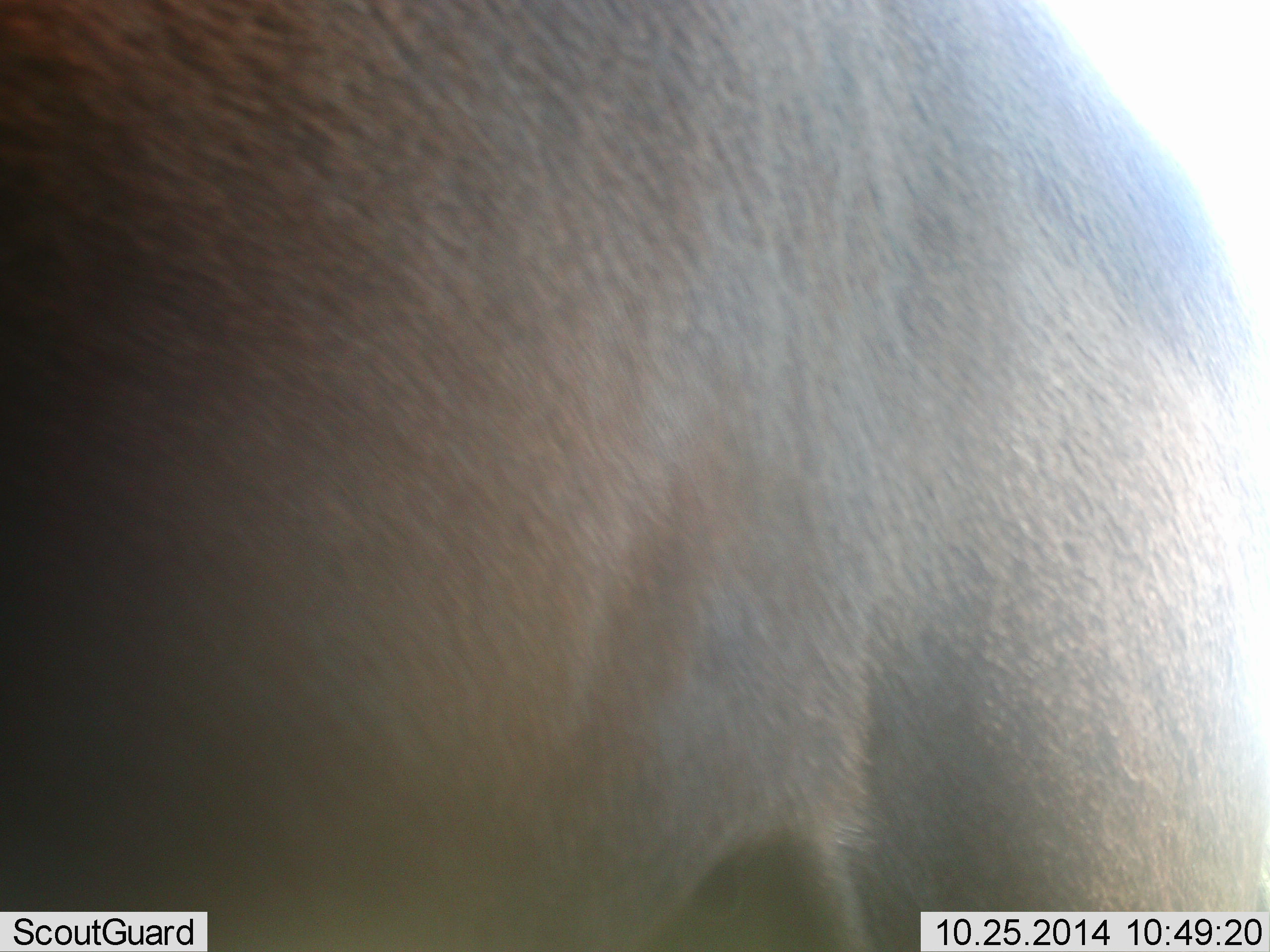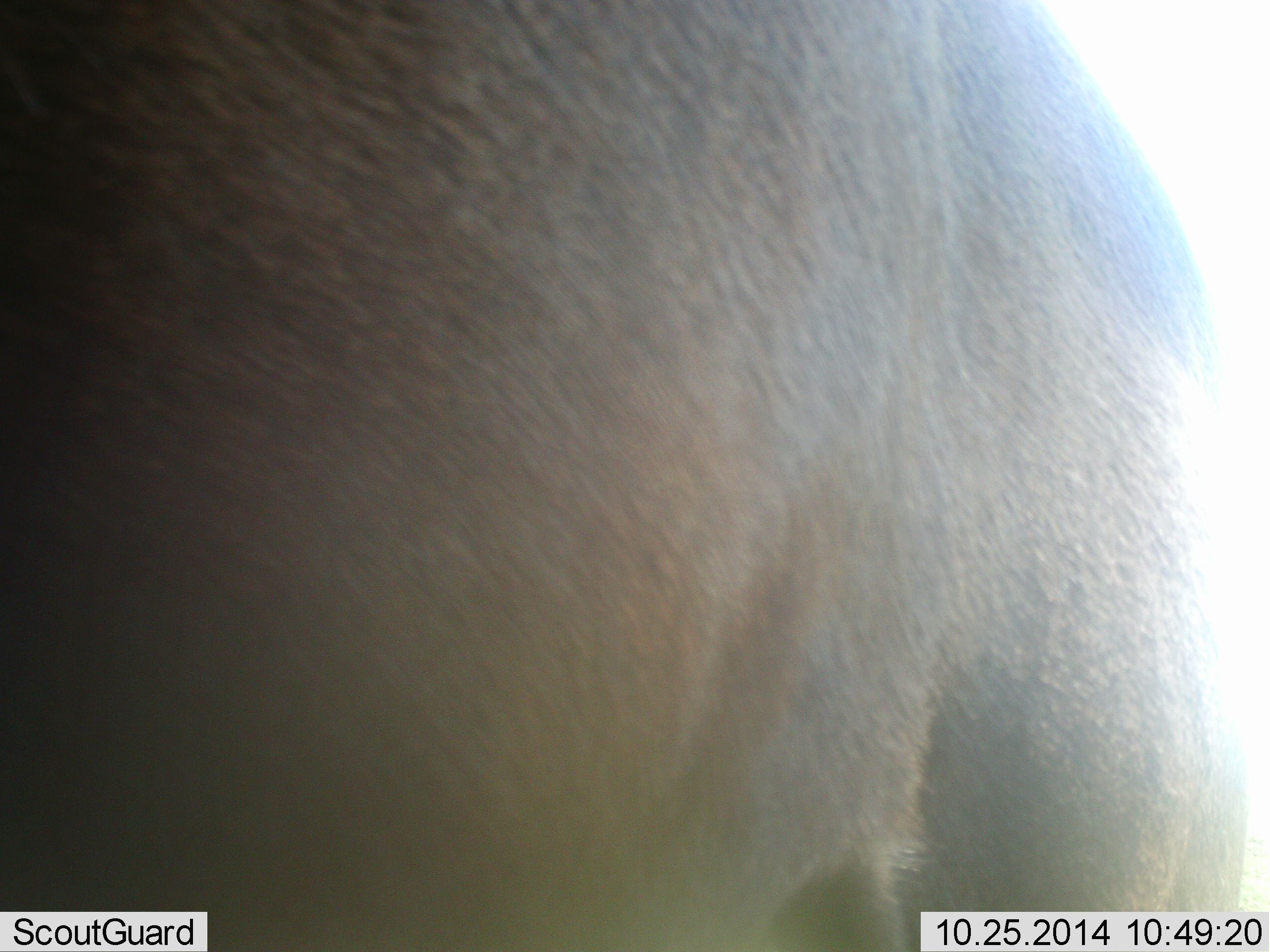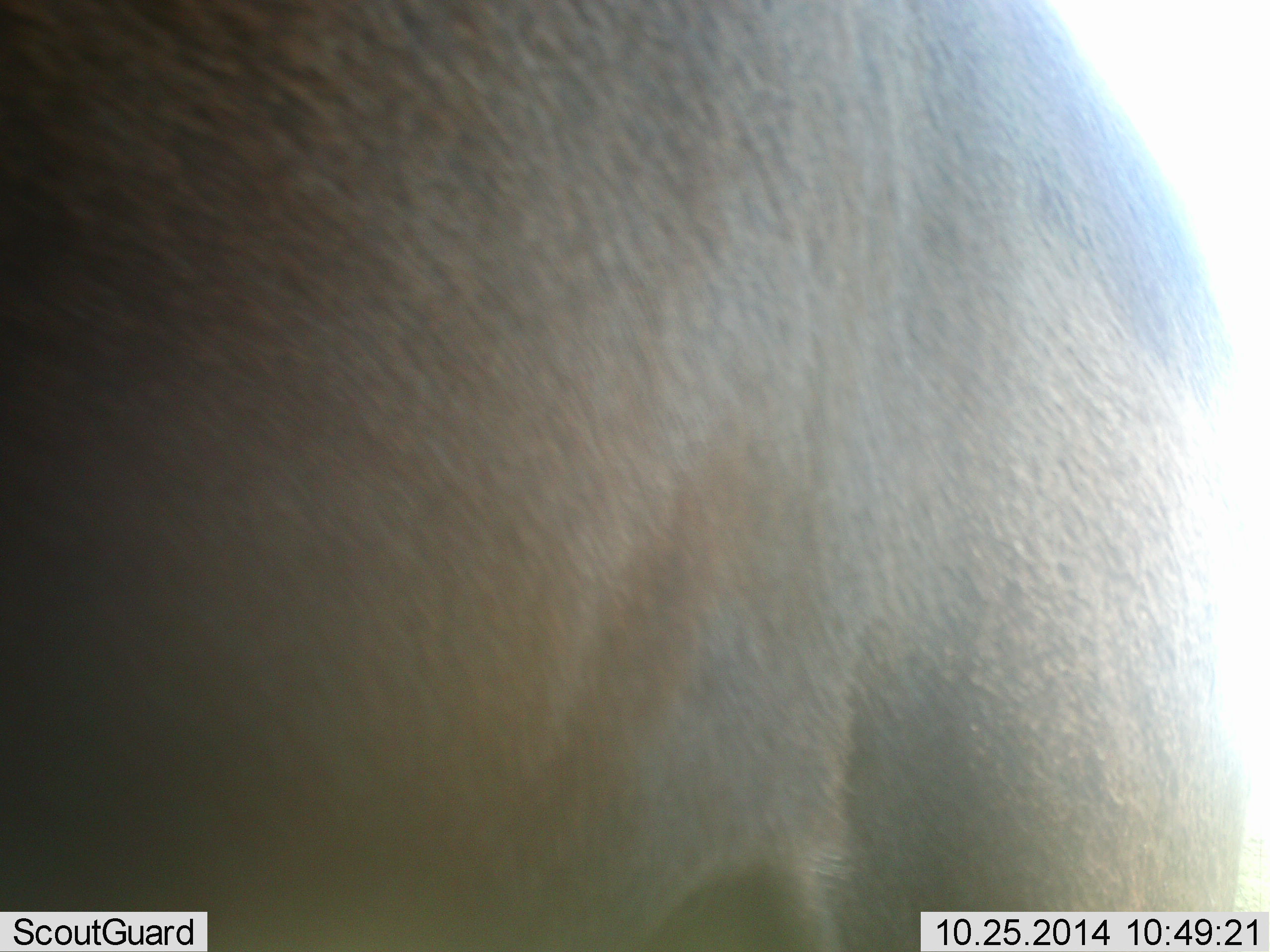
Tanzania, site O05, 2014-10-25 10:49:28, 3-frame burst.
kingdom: Animalia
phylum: Chordata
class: Mammalia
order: Artiodactyla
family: Bovidae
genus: Connochaetes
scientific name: Connochaetes taurinus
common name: blue wildebeest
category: wildebeest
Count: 1.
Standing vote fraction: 70%.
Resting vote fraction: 0%.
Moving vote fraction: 30%.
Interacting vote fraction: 0%.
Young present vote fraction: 0%.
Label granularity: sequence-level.